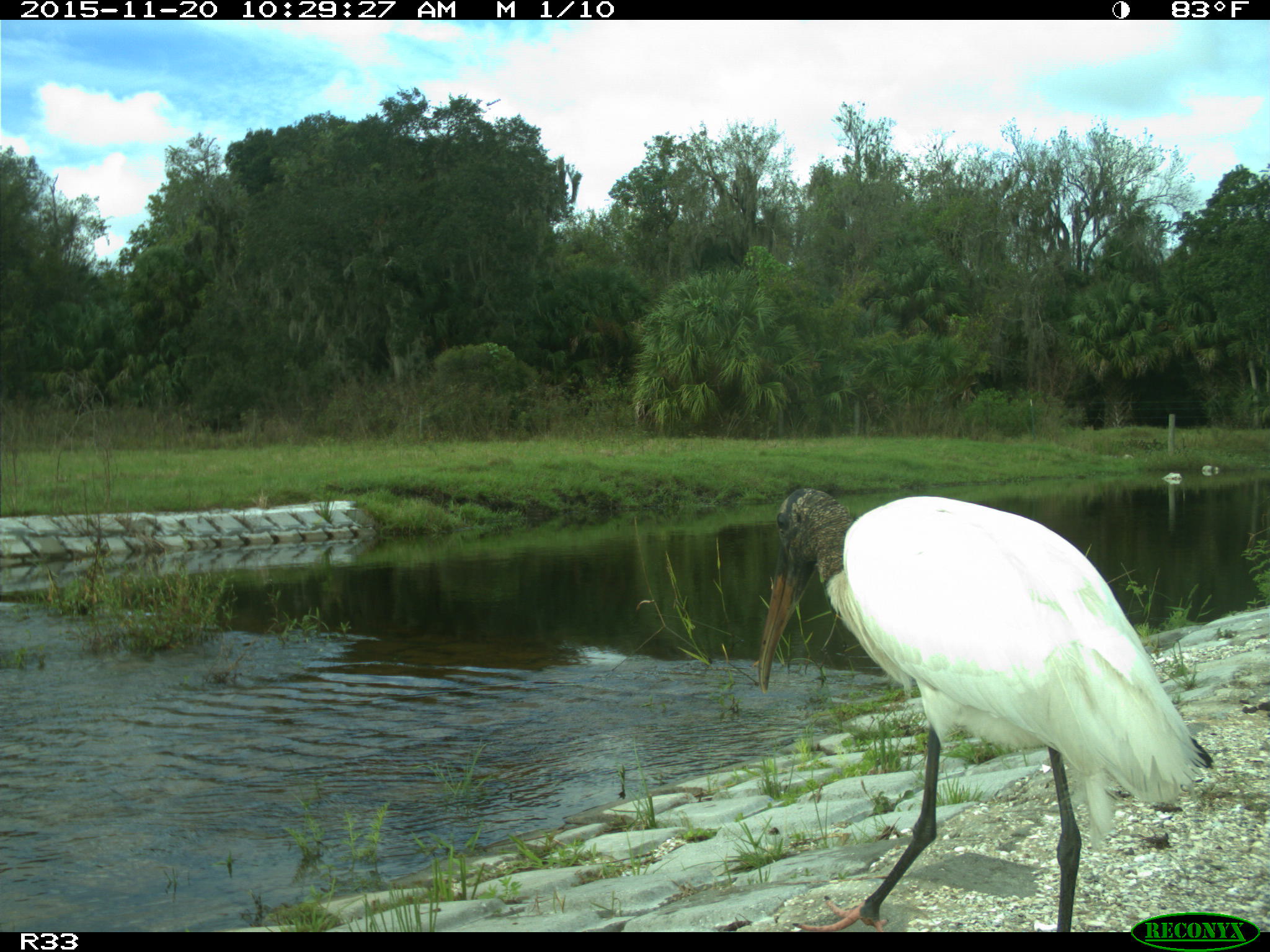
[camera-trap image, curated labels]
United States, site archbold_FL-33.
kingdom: Animalia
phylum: Chordata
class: Aves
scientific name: Aves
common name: birds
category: unidentified bird